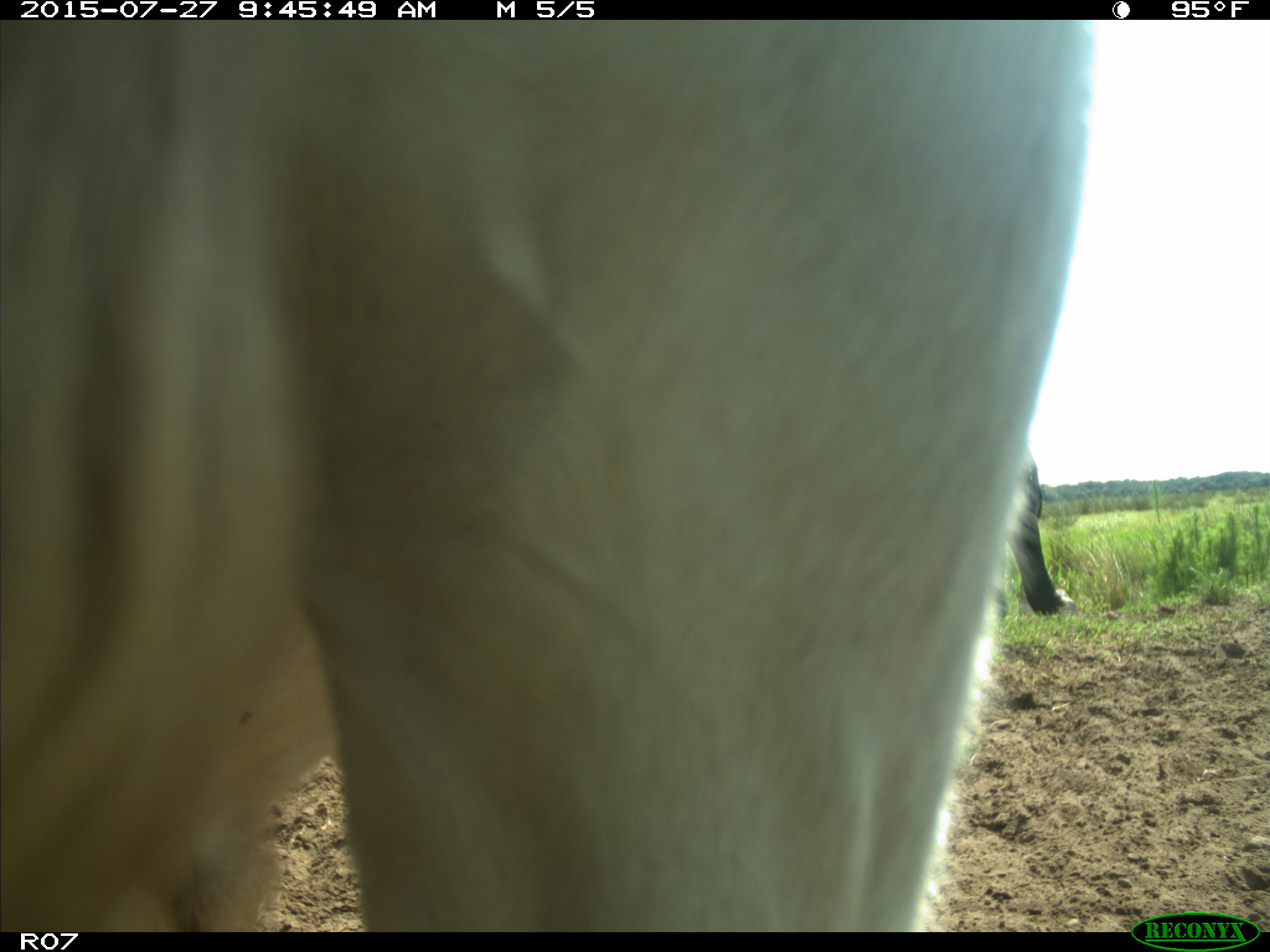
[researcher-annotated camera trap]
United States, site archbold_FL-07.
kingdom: Animalia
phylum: Chordata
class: Mammalia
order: Artiodactyla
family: Bovidae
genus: Bos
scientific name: Bos taurus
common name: domestic cow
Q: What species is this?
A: Bos taurus (domestic cow).